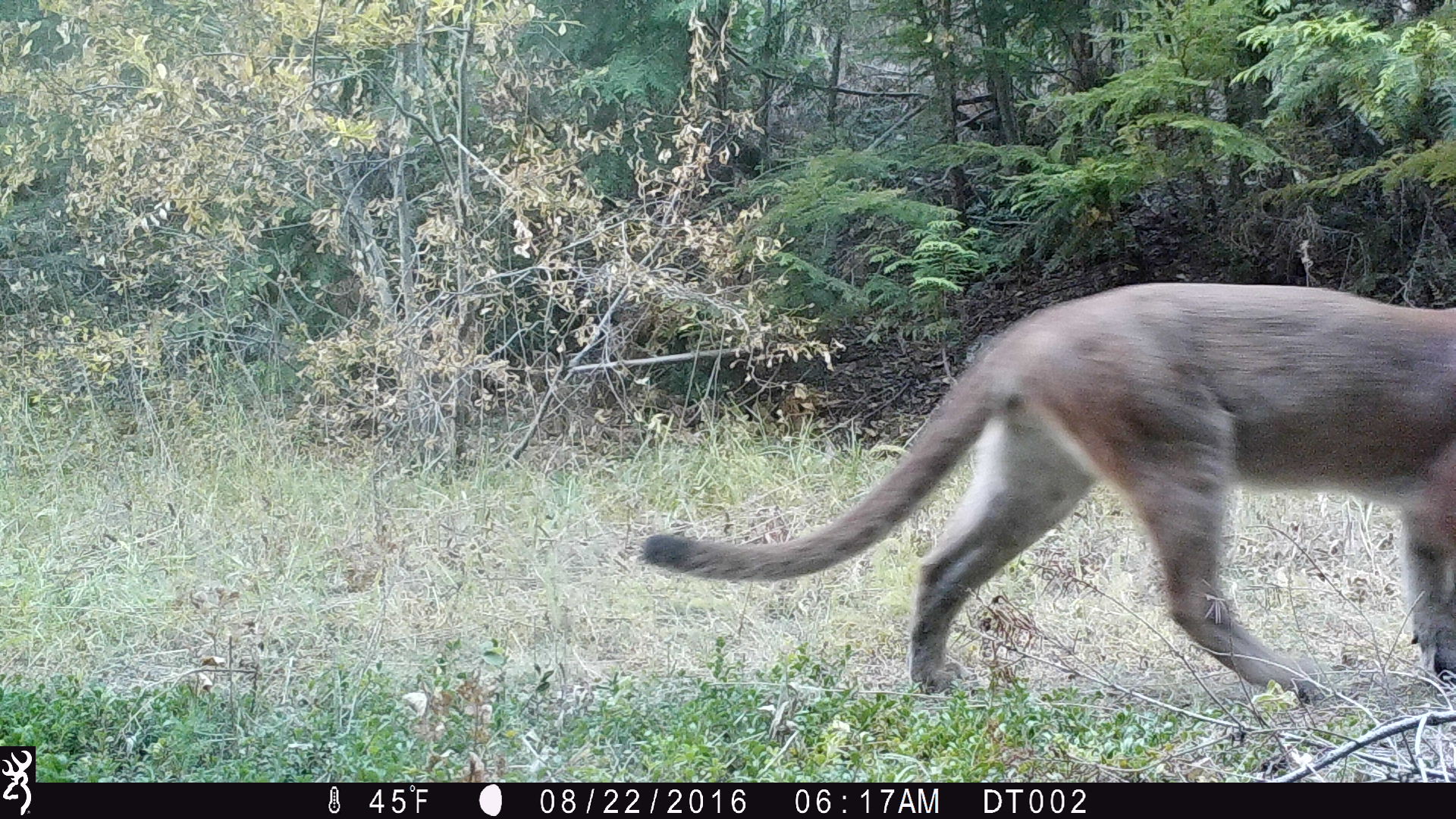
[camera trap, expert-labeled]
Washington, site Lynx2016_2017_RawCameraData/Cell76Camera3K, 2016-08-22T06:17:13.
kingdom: Animalia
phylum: Chordata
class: Mammalia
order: Carnivora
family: Felidae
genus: Puma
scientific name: Puma concolor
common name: mountain lion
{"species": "Puma concolor (mountain lion)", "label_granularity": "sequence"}